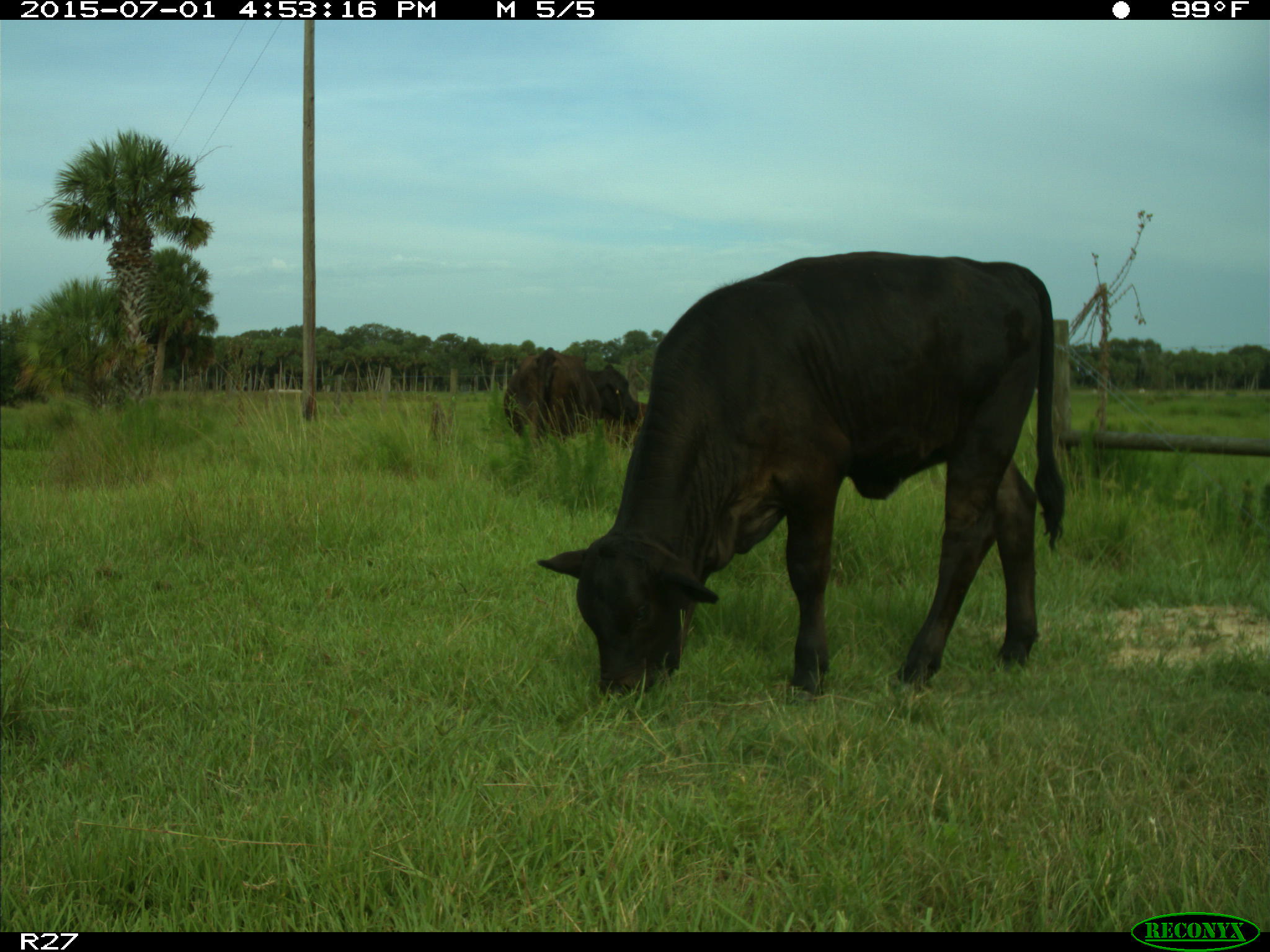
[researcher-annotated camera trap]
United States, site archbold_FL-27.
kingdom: Animalia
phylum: Chordata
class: Mammalia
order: Artiodactyla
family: Bovidae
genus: Bos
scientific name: Bos taurus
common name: domestic cow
Bos taurus (domestic cow).